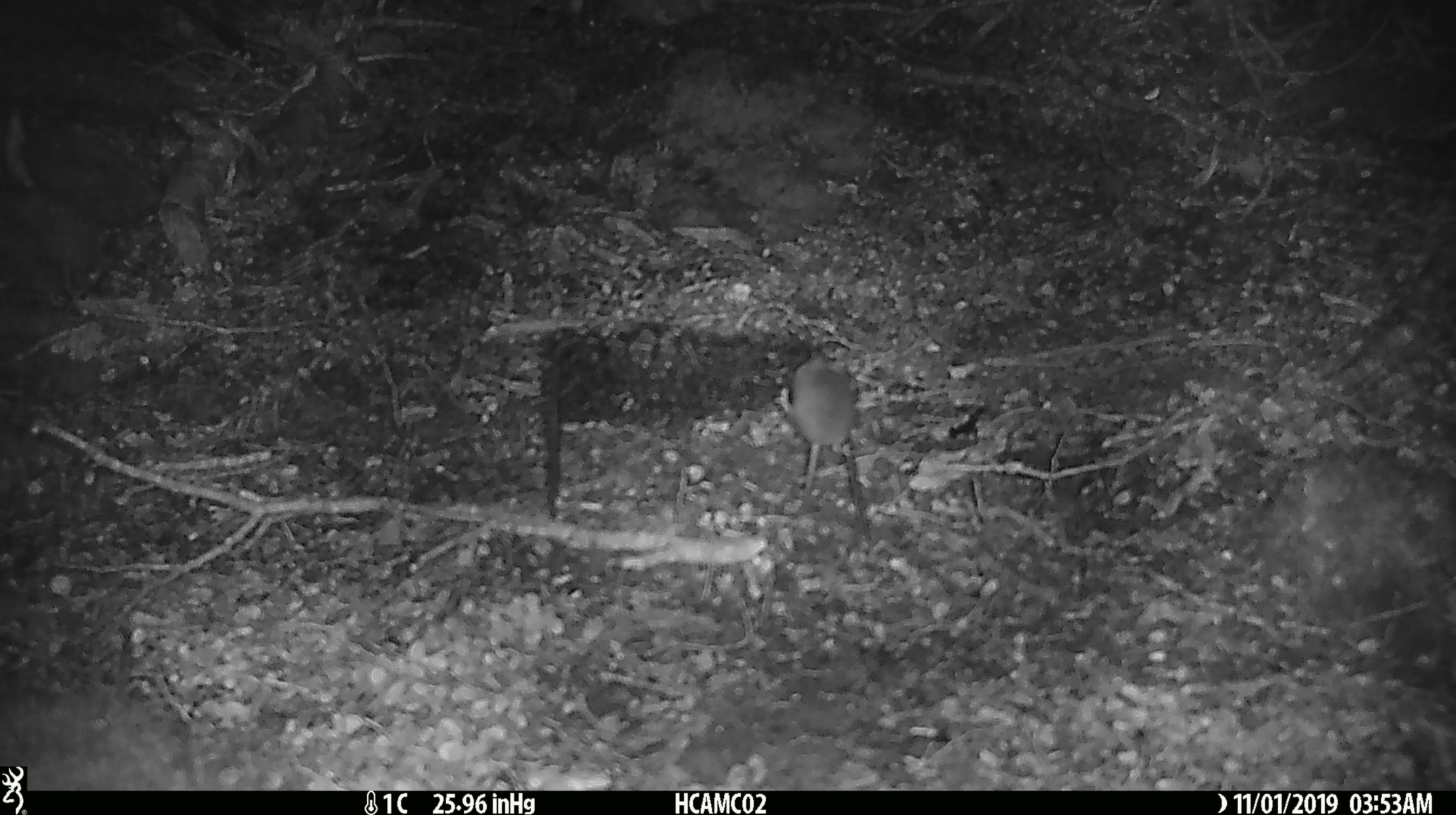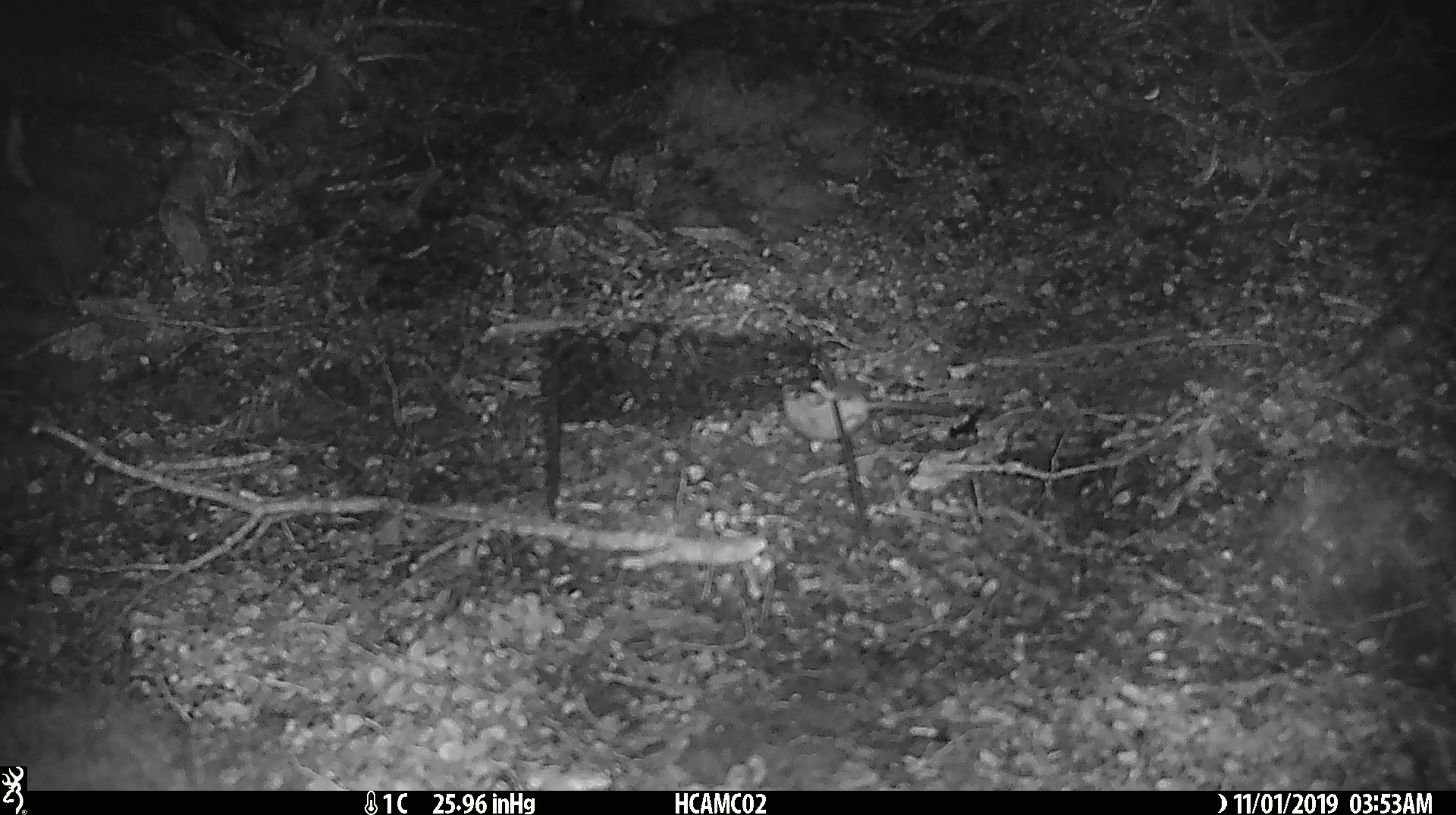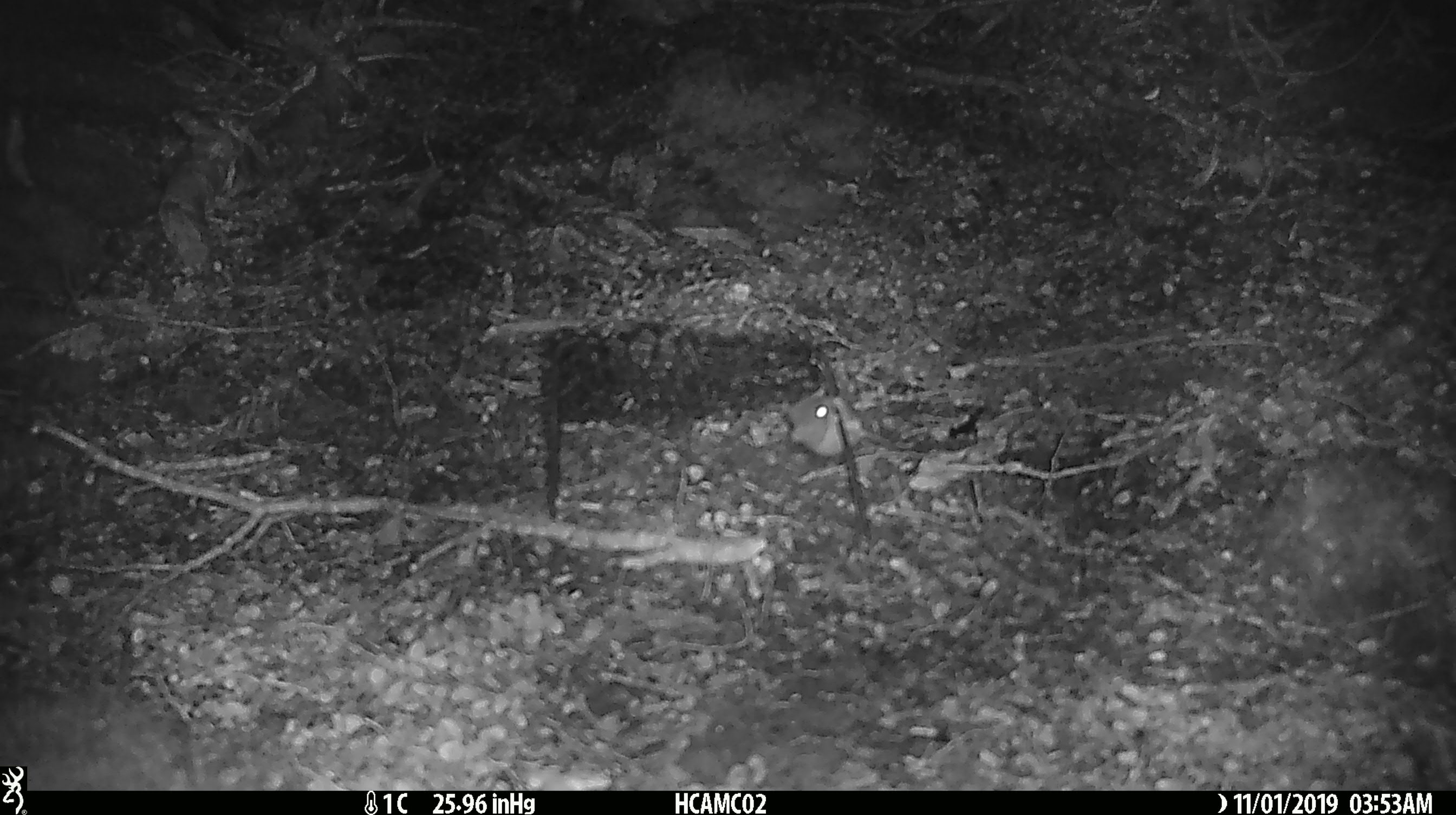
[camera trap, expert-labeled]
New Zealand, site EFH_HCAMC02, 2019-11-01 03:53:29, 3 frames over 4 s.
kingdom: Animalia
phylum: Chordata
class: Mammalia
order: Rodentia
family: Muridae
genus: Mus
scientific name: Mus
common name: mouse